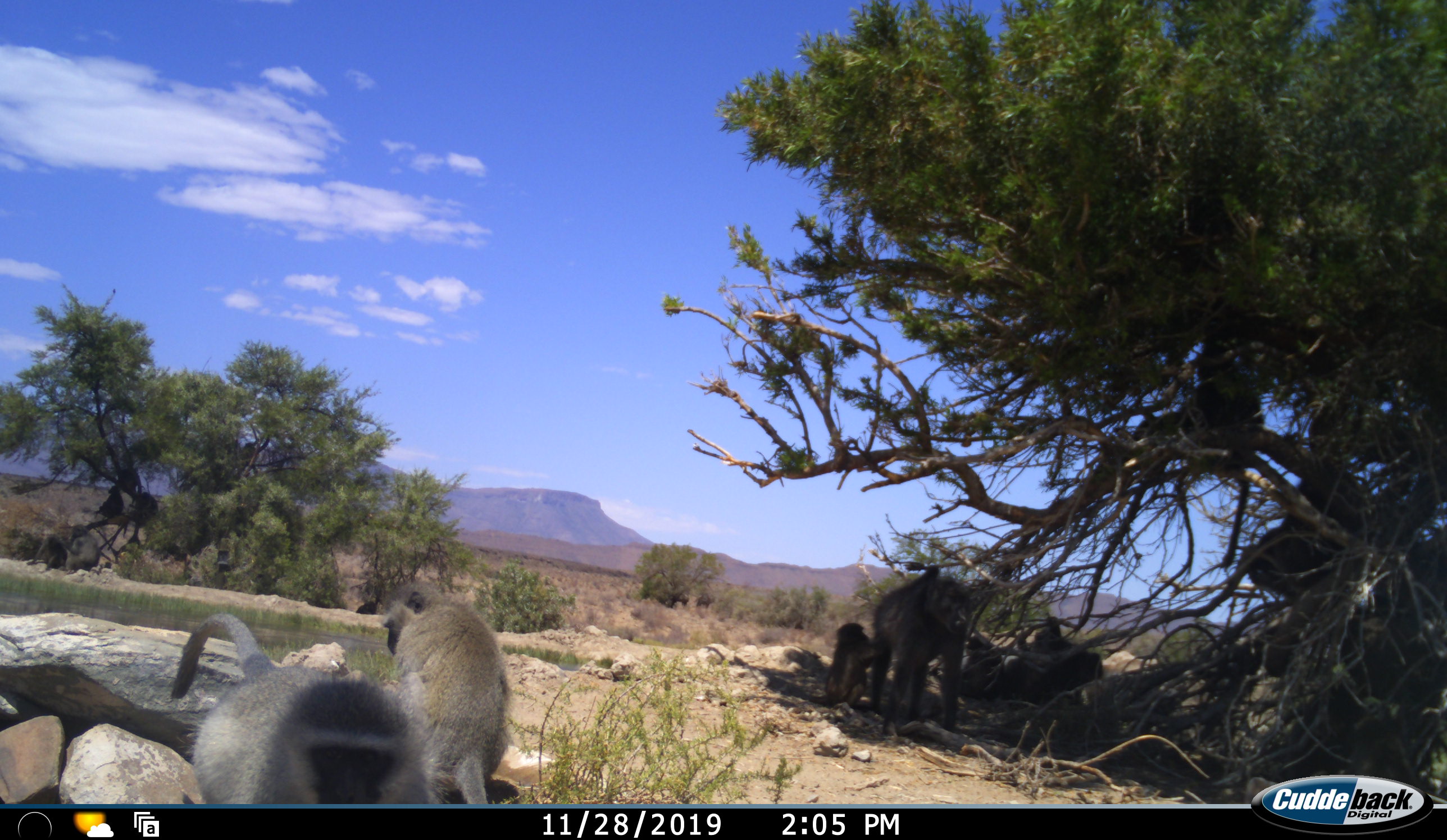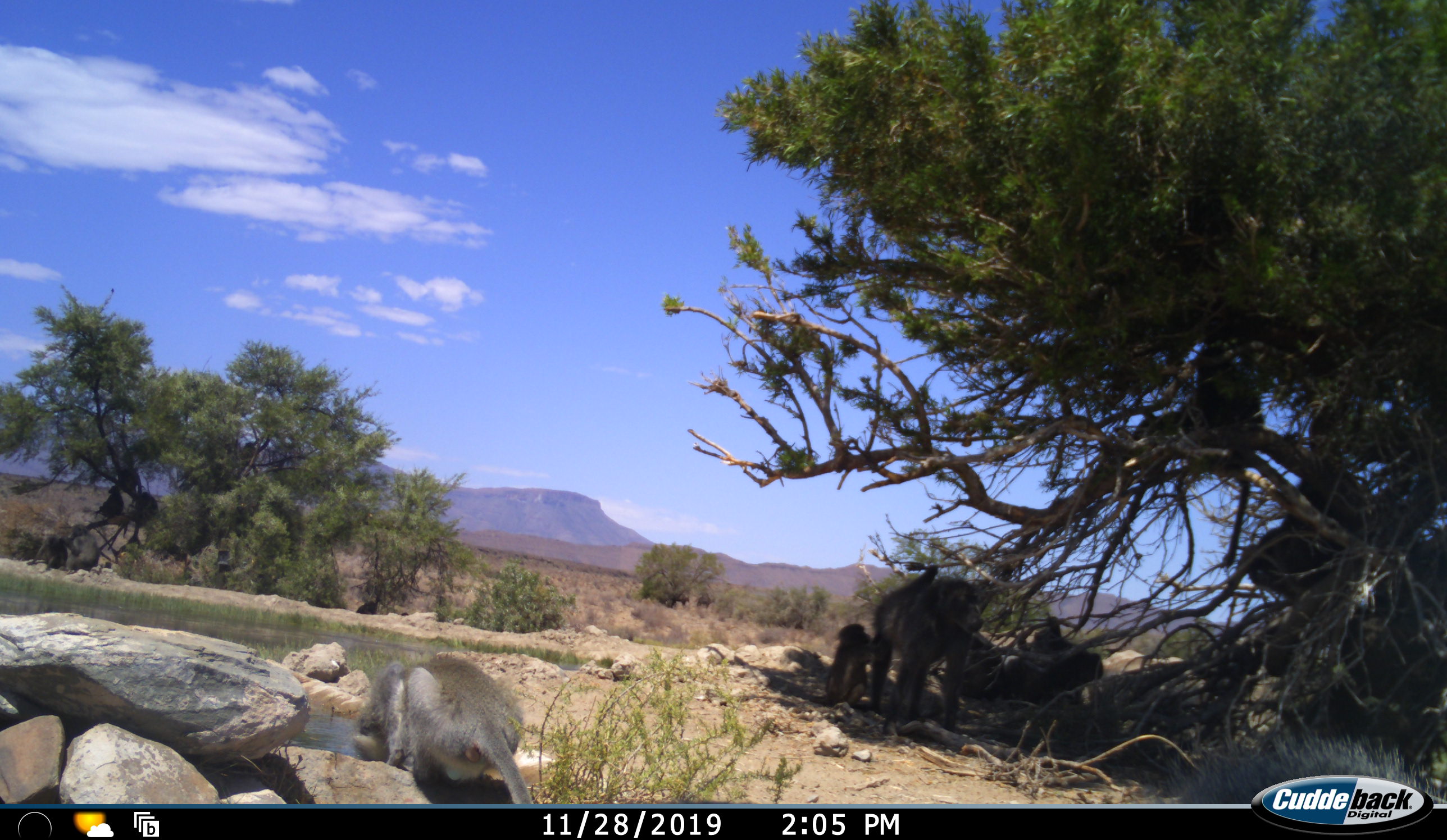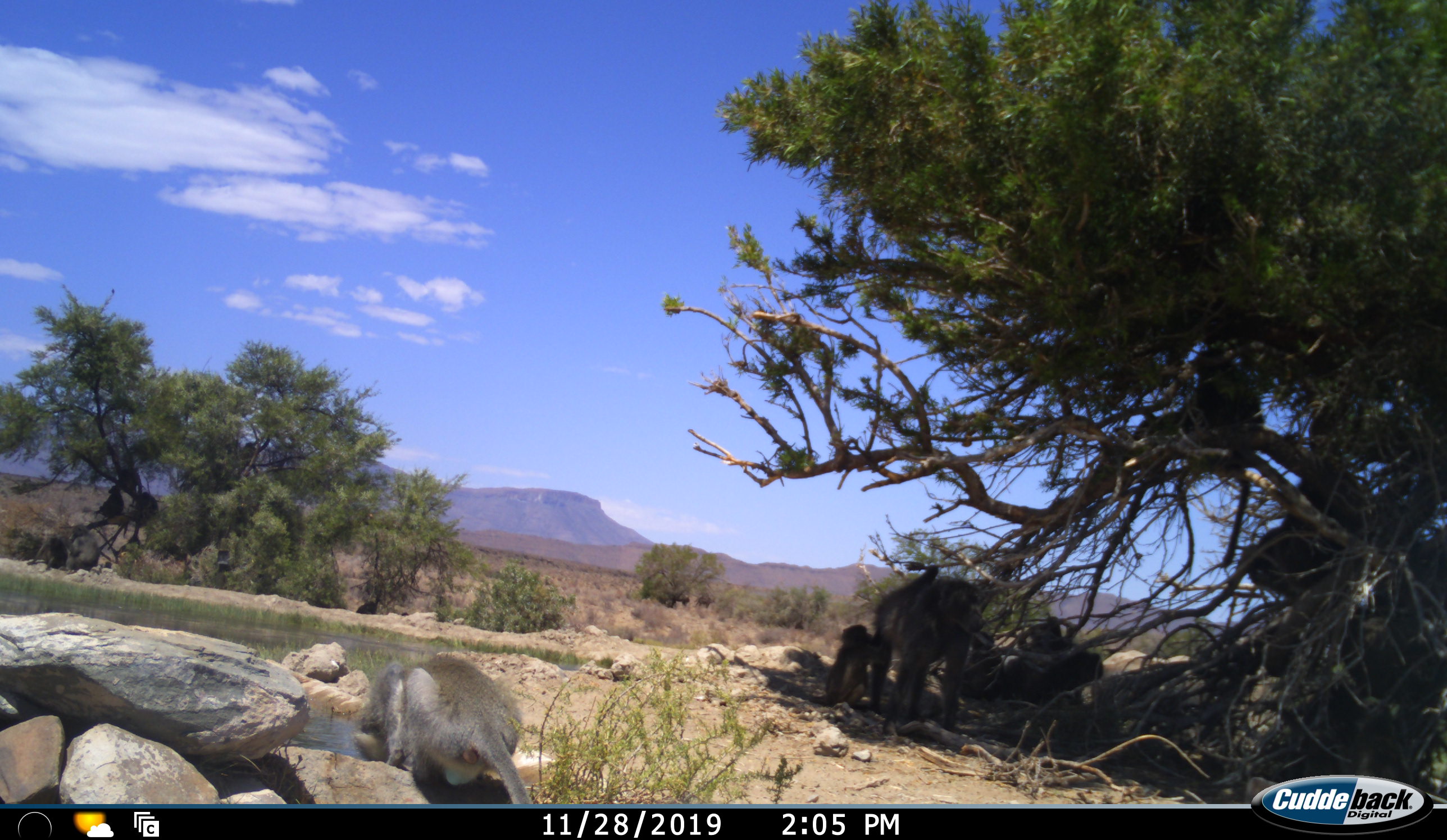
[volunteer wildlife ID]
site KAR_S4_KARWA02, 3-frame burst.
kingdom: Animalia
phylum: Chordata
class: Mammalia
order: Primates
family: Cercopithecidae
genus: Chlorocebus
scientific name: Chlorocebus pygerythrus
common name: vervet monkey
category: monkeyvervet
Monkeyvervet (vervet monkey) (Chlorocebus pygerythrus), count 2. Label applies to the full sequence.